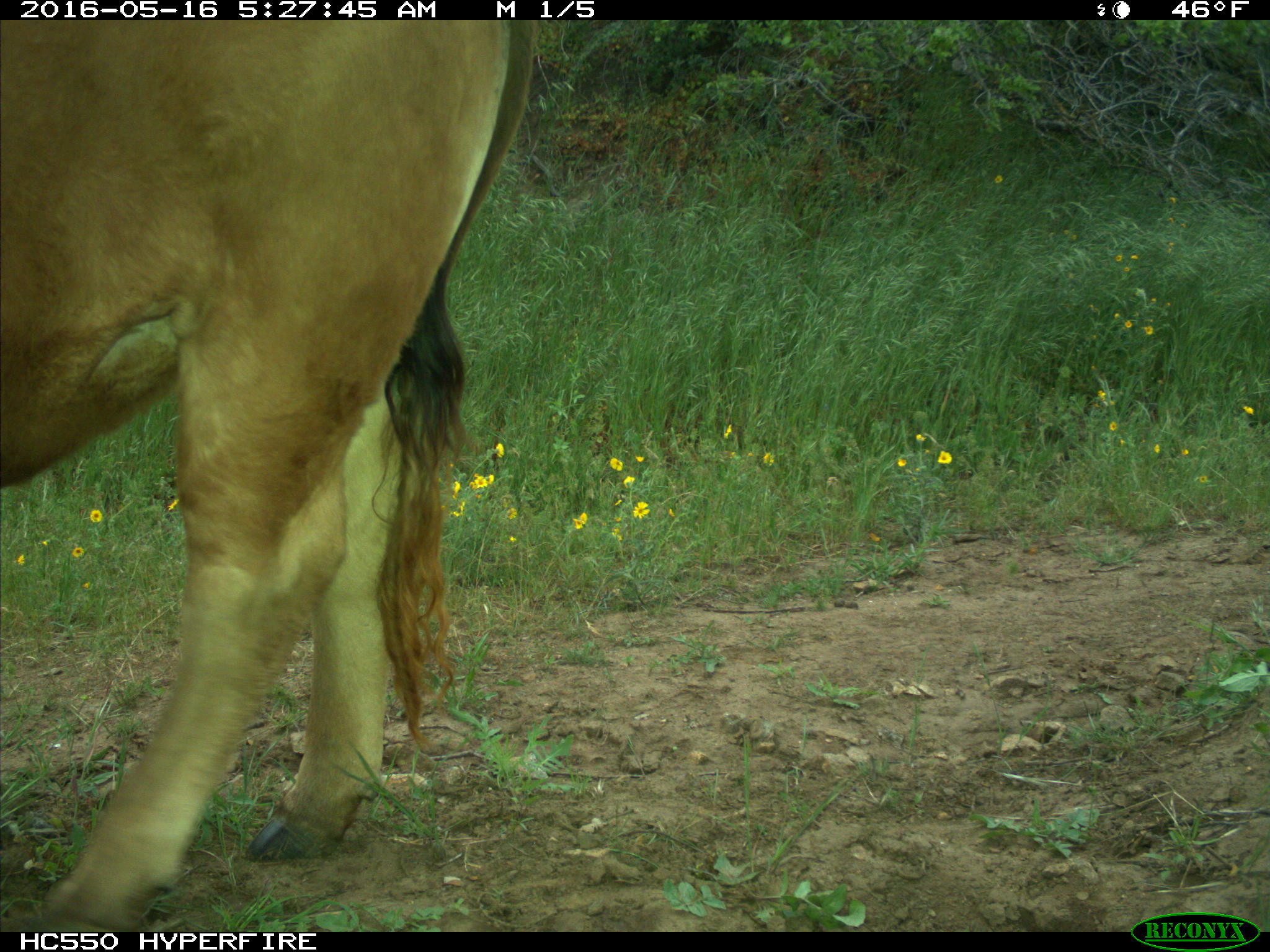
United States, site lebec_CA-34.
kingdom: Animalia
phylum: Chordata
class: Mammalia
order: Artiodactyla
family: Bovidae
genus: Bos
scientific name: Bos taurus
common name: domestic cow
Bos taurus (domestic cow).